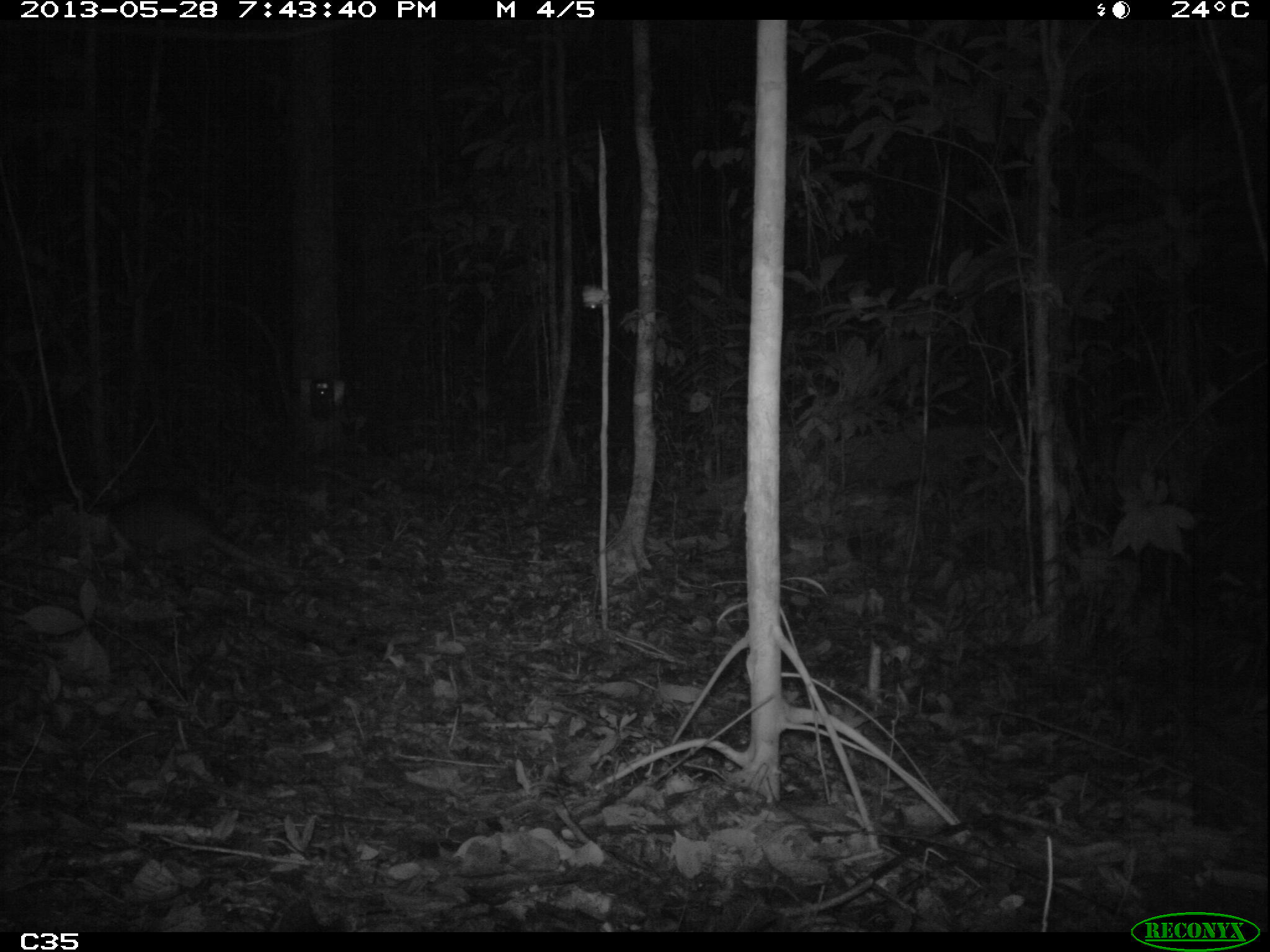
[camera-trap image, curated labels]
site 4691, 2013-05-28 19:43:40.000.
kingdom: Animalia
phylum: Chordata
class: Mammalia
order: Cingulata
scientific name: Cingulata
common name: armadillo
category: unknown armadillo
Unknown armadillo (armadillo) (Cingulata), count 1, age adult.